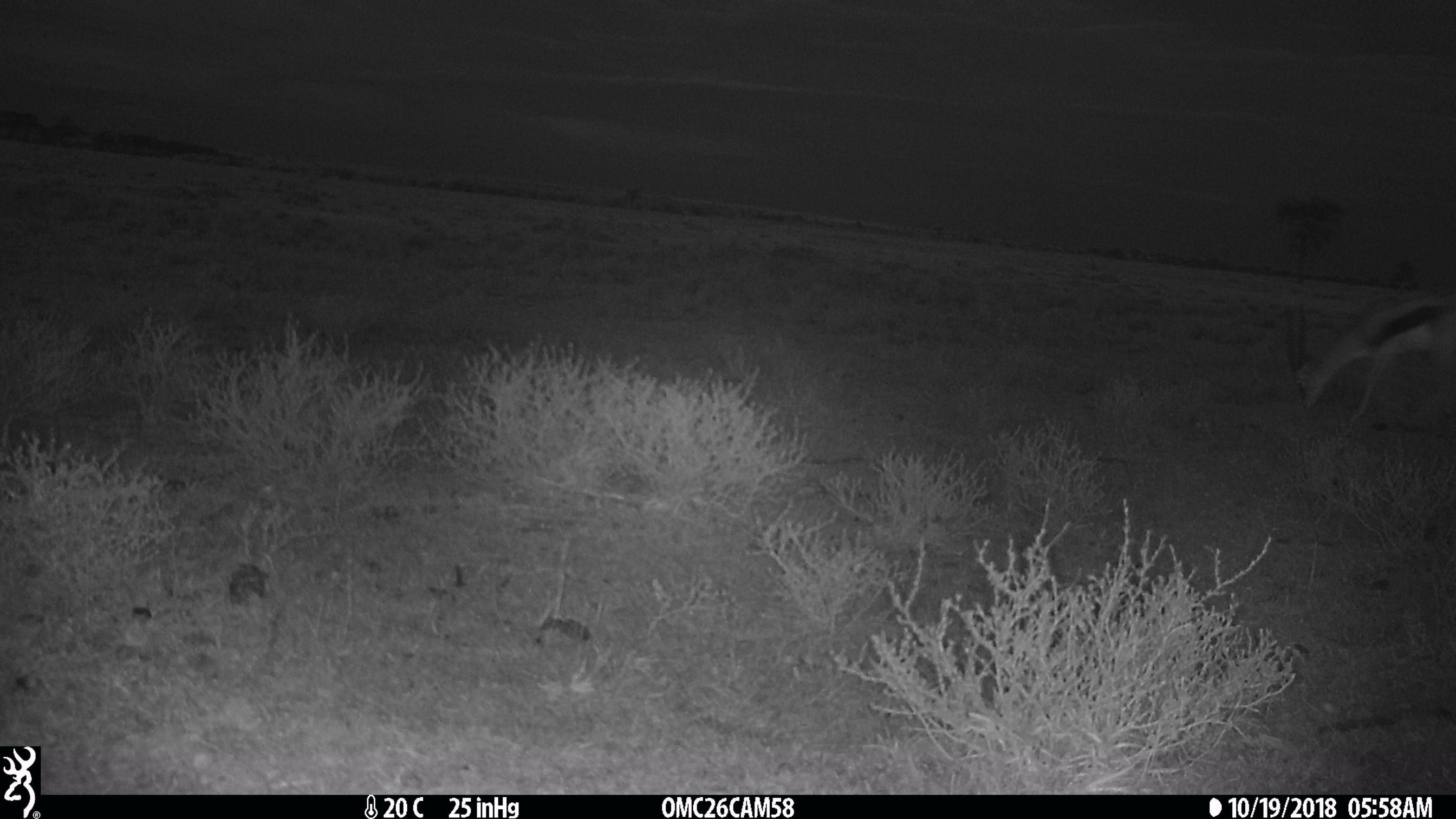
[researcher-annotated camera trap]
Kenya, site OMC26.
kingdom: Animalia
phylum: Chordata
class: Mammalia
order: Artiodactyla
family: Bovidae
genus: Eudorcas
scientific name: Eudorcas thomsonii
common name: thomon's gazelle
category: gazelle thomsons